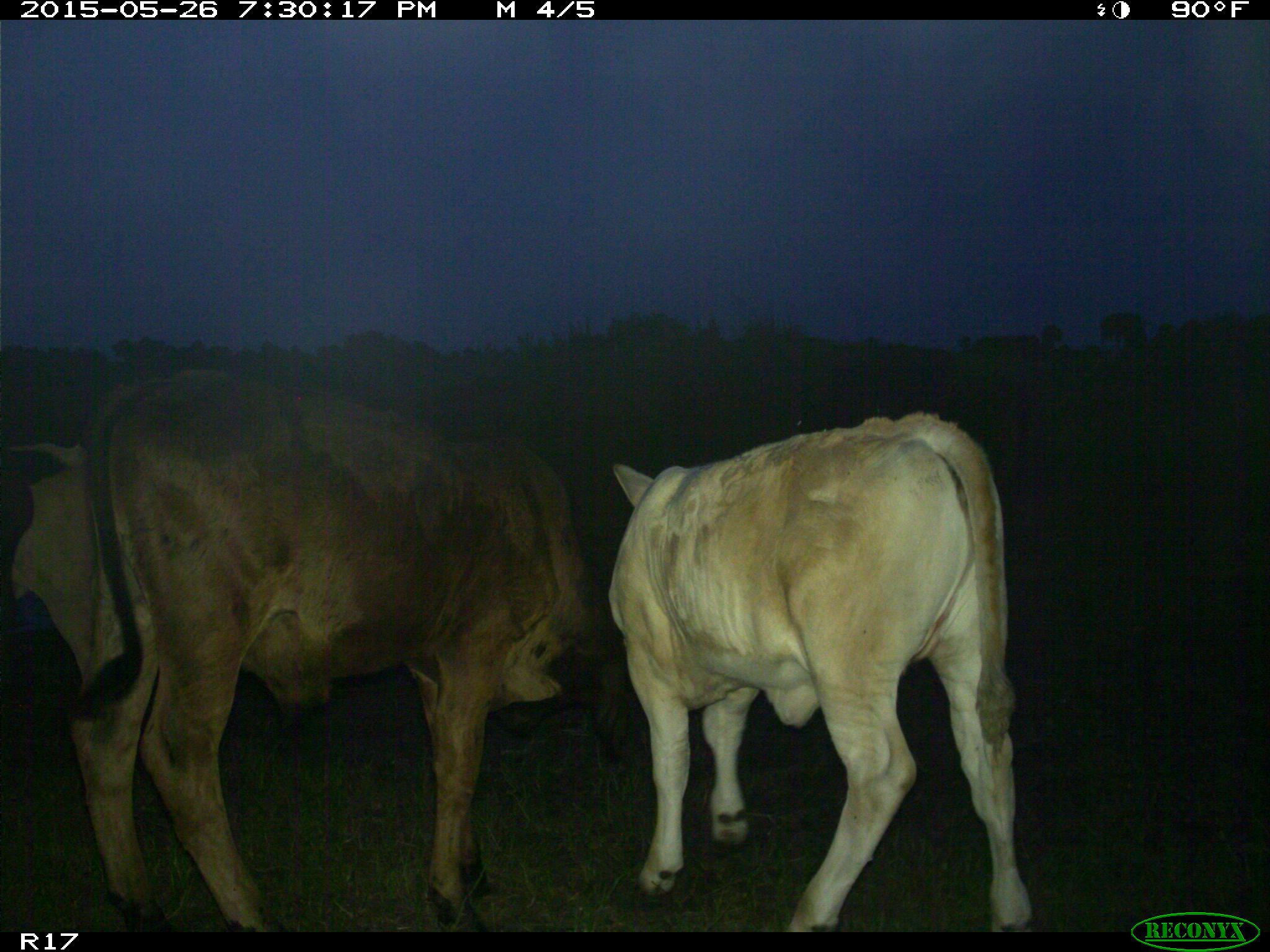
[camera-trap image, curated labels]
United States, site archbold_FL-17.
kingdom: Animalia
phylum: Chordata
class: Mammalia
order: Artiodactyla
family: Bovidae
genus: Bos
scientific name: Bos taurus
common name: domestic cow